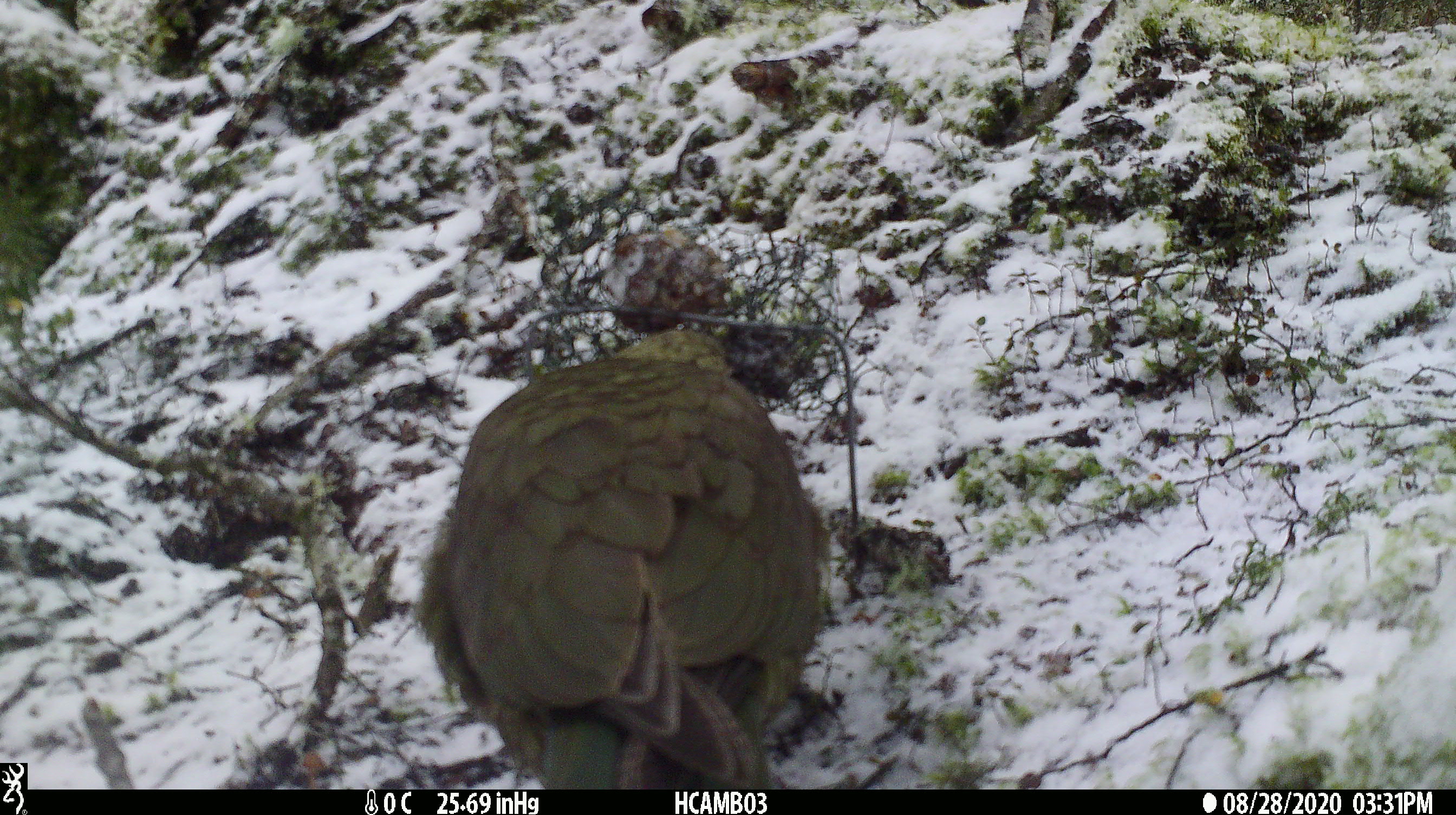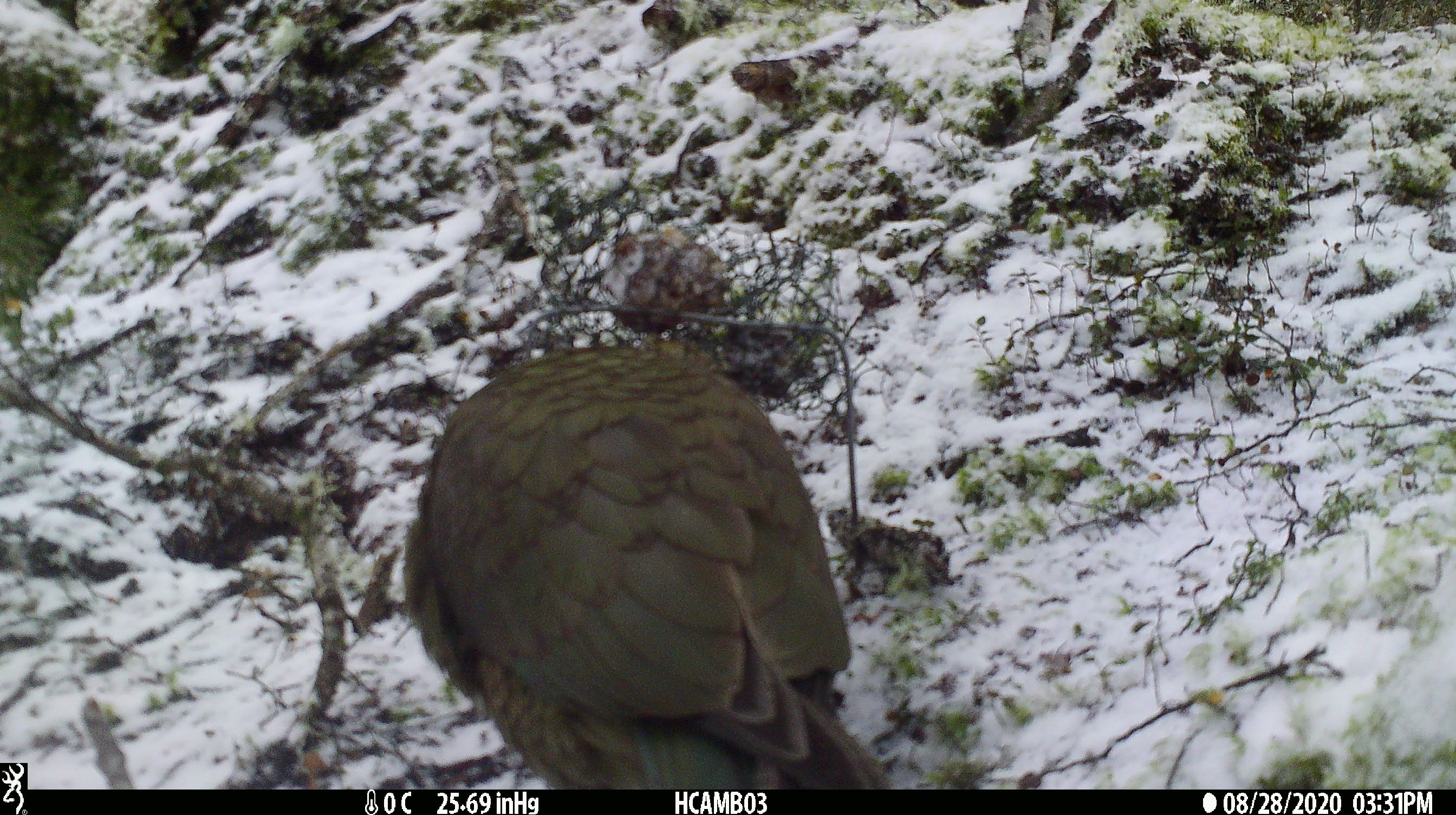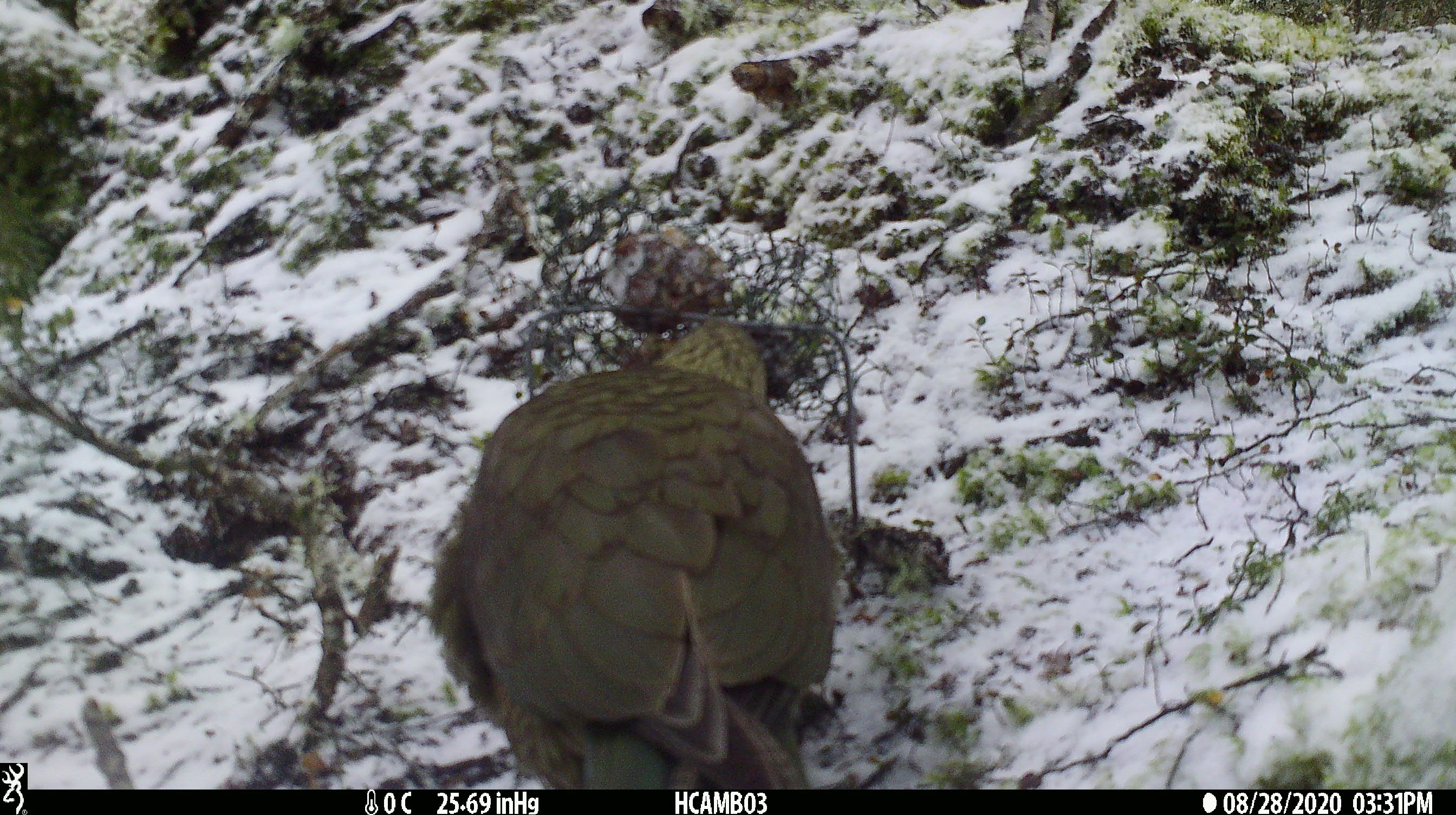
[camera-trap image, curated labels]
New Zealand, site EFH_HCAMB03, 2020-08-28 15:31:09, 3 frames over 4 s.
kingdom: Animalia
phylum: Chordata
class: Aves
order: Psittaciformes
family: Strigopidae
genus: Nestor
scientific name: Nestor notabilis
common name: kea